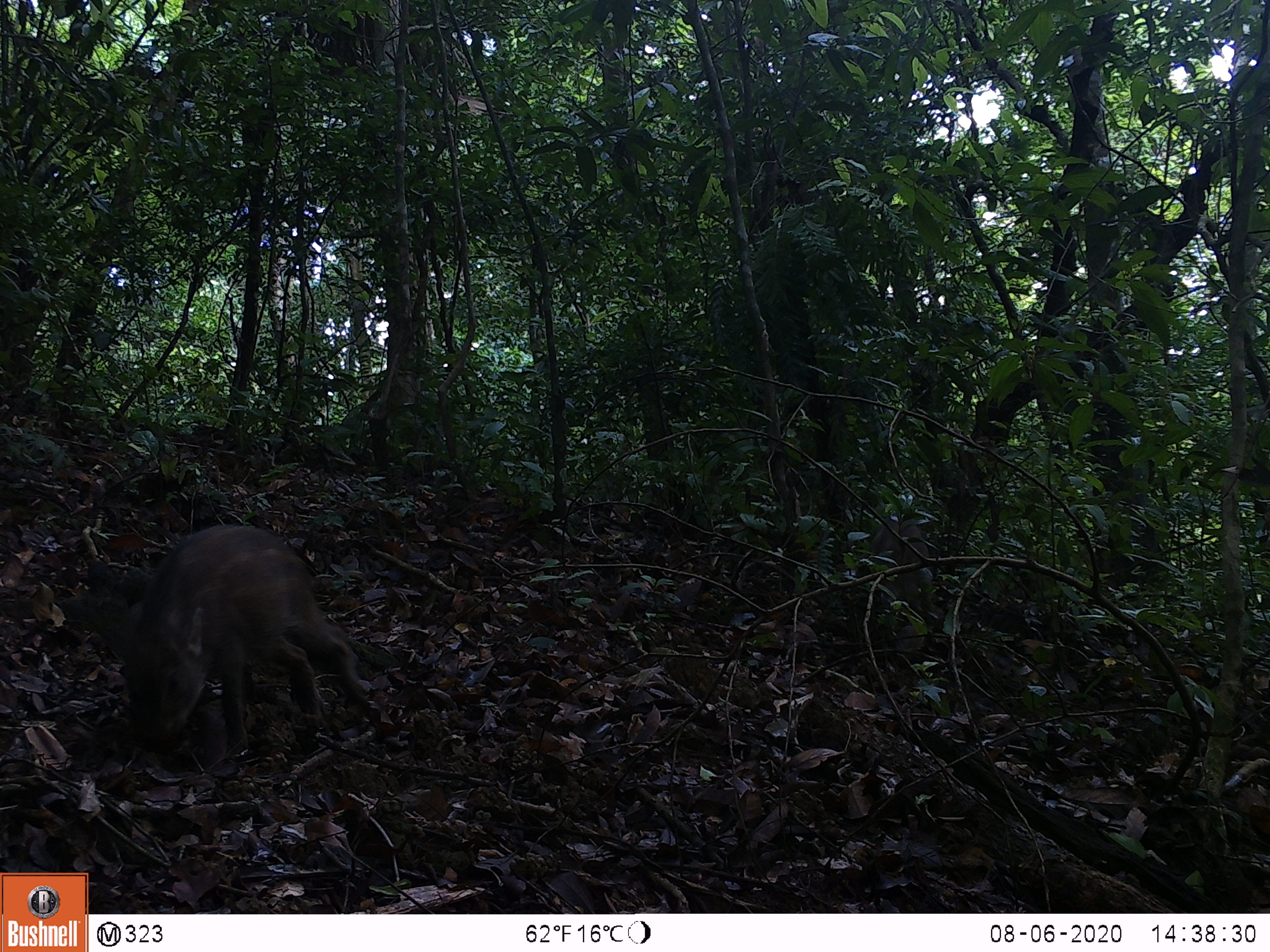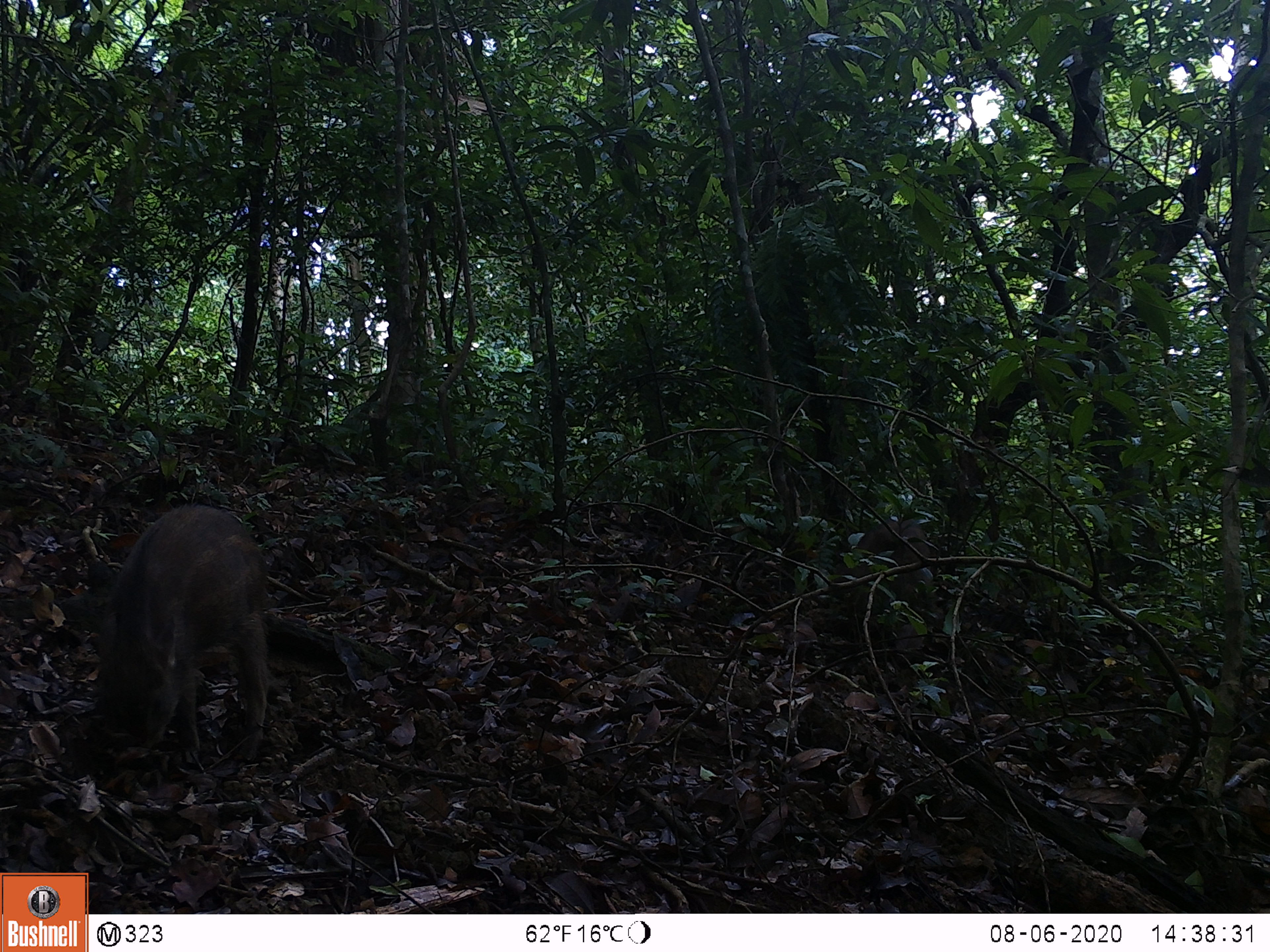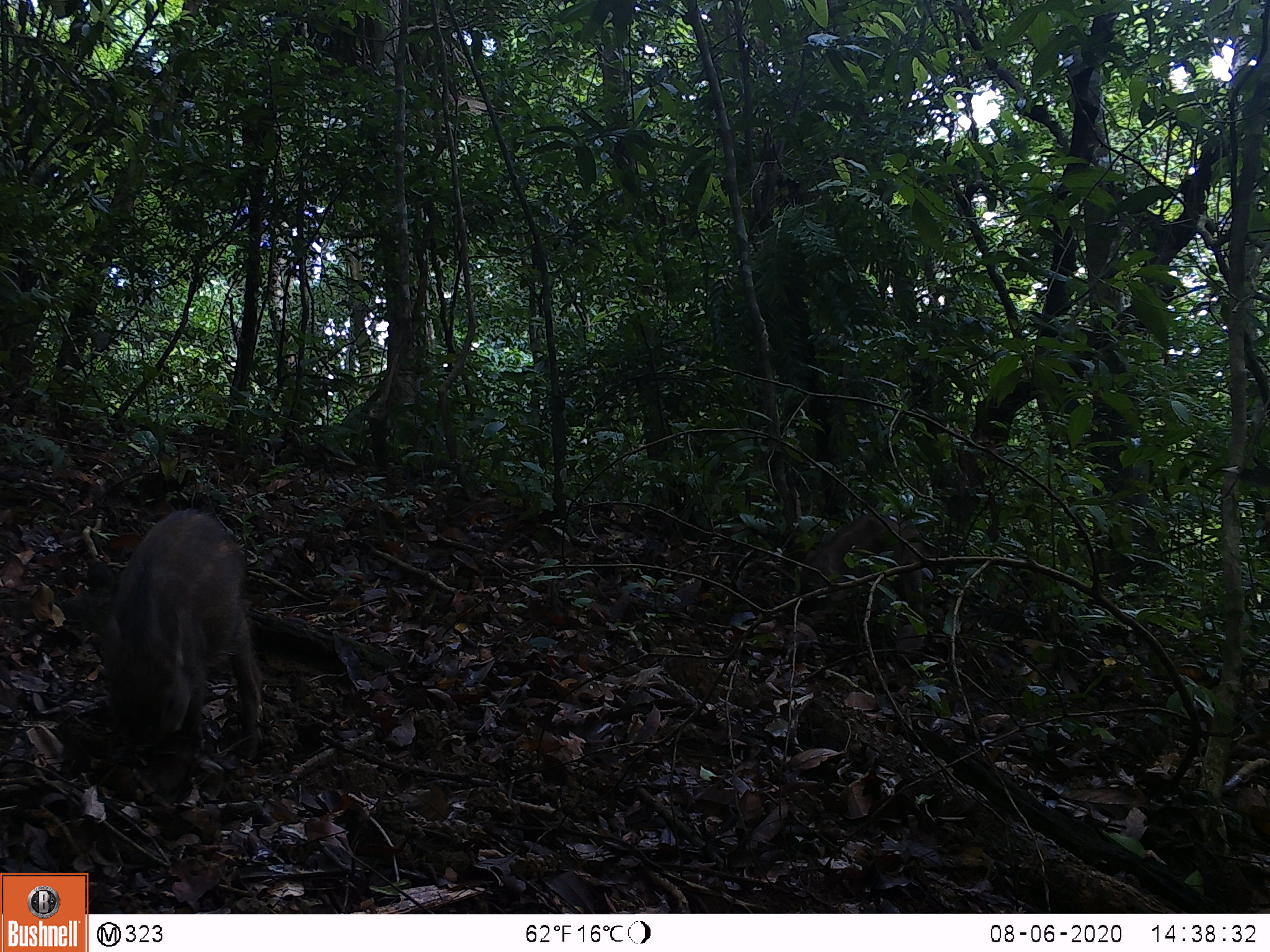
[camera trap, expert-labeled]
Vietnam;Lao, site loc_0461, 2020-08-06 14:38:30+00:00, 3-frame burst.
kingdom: Animalia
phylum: Chordata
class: Mammalia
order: Artiodactyla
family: Suidae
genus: Sus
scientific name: Sus scrofa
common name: eurasian wild pig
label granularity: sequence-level